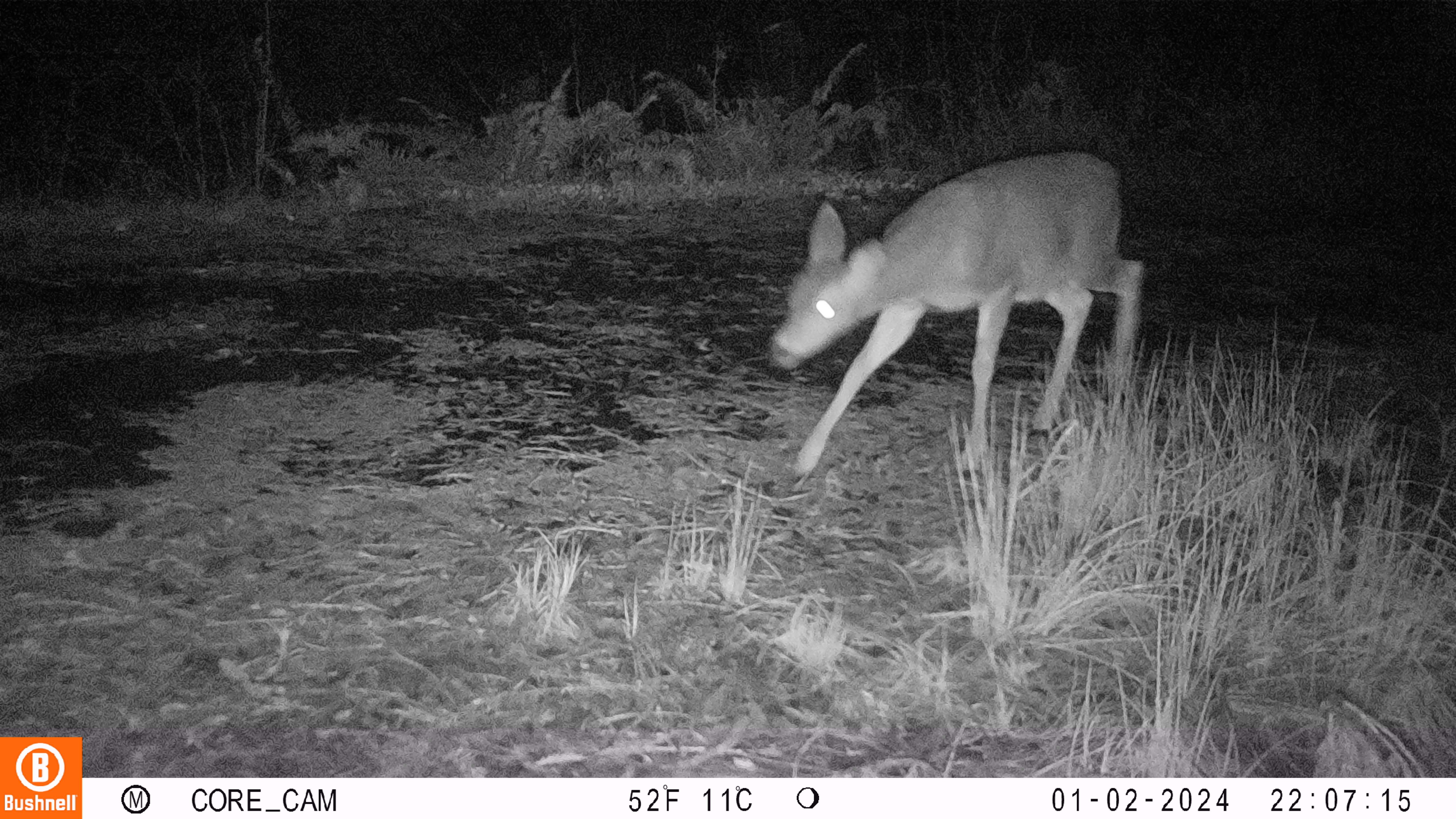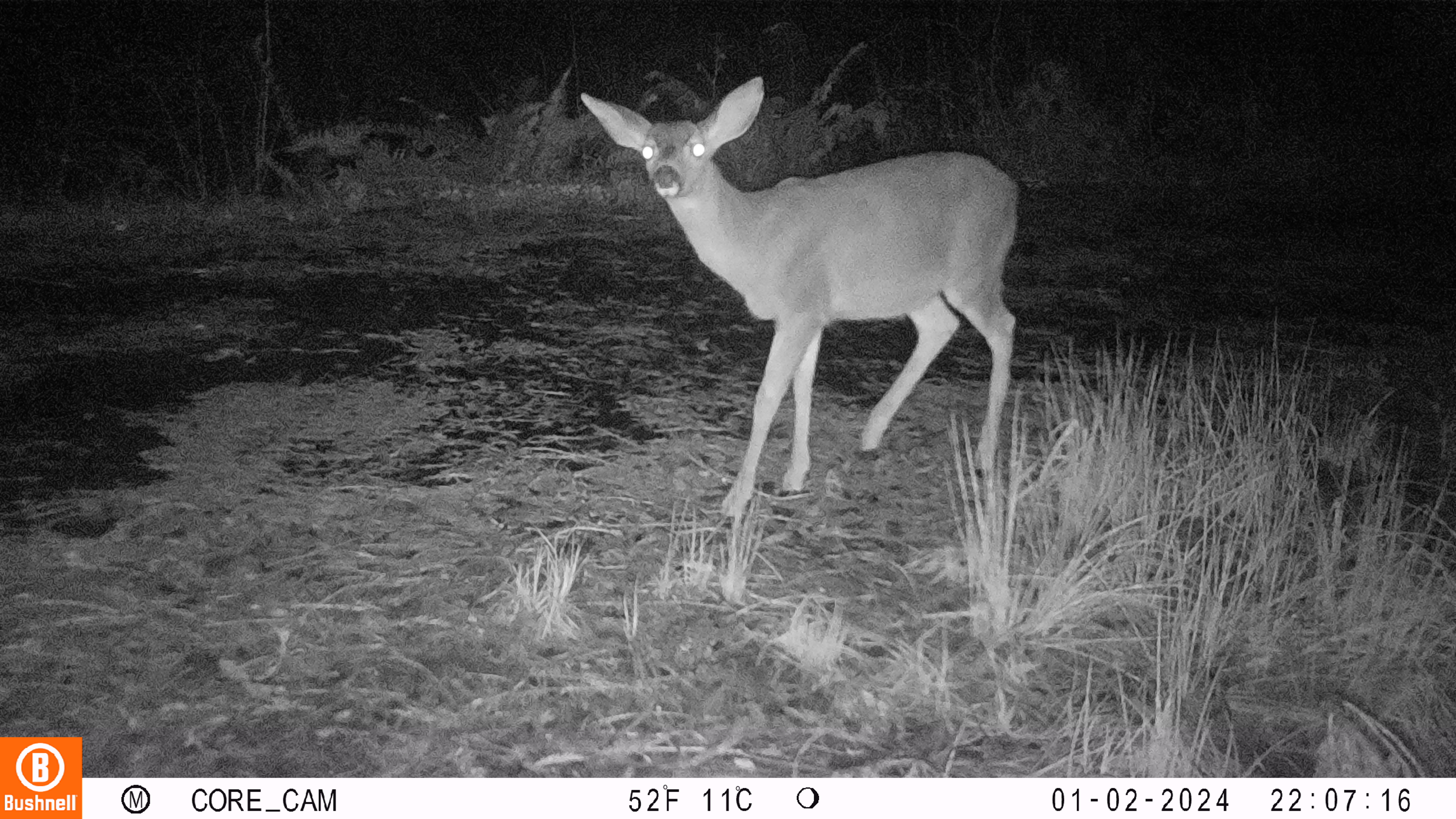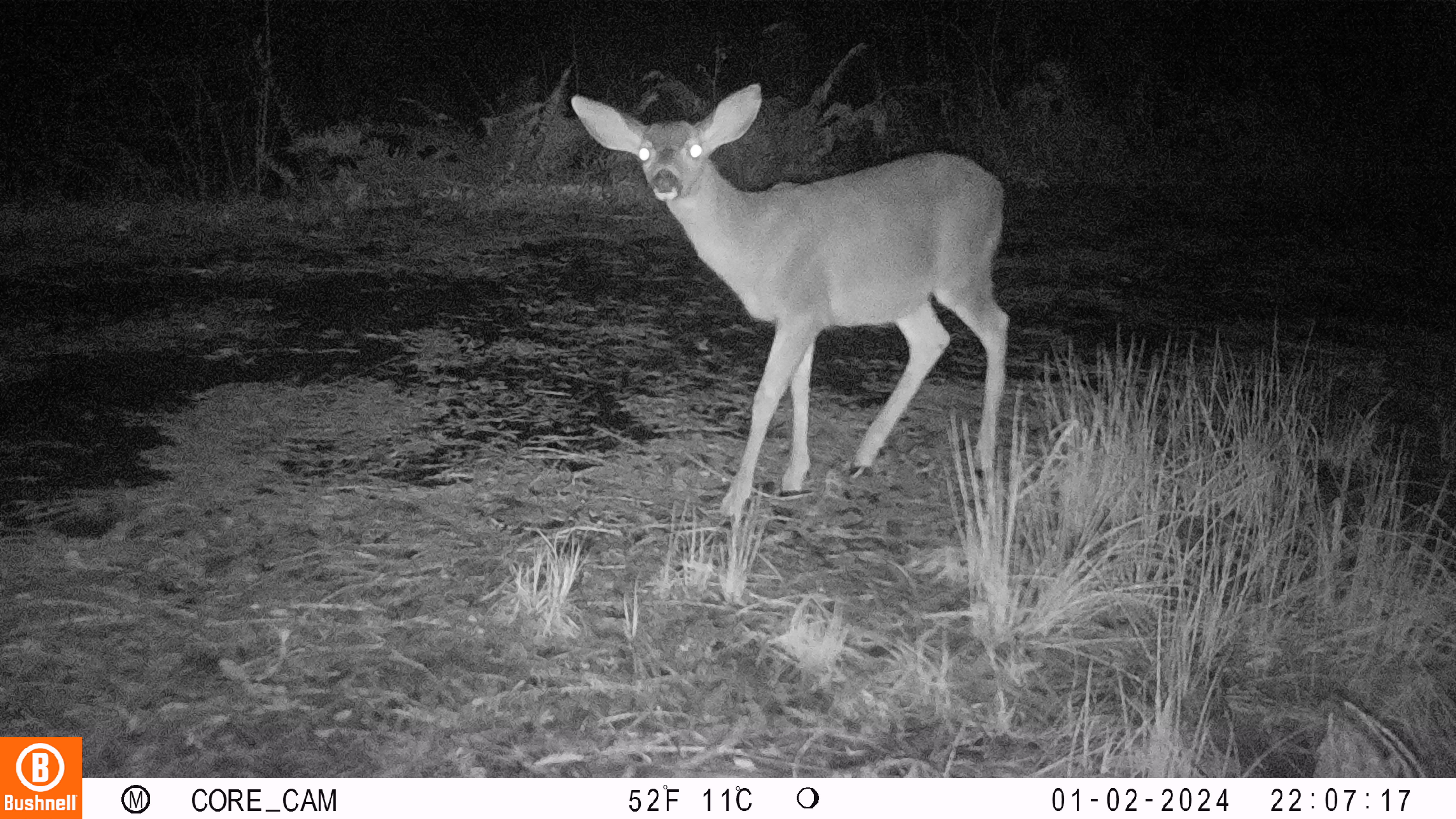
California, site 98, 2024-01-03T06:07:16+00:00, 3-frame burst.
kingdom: Animalia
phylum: Chordata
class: Mammalia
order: Artiodactyla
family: Cervidae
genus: Odocoileus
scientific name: Odocoileus hemionus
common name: mule deer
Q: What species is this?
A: Mule deer (Odocoileus hemionus).